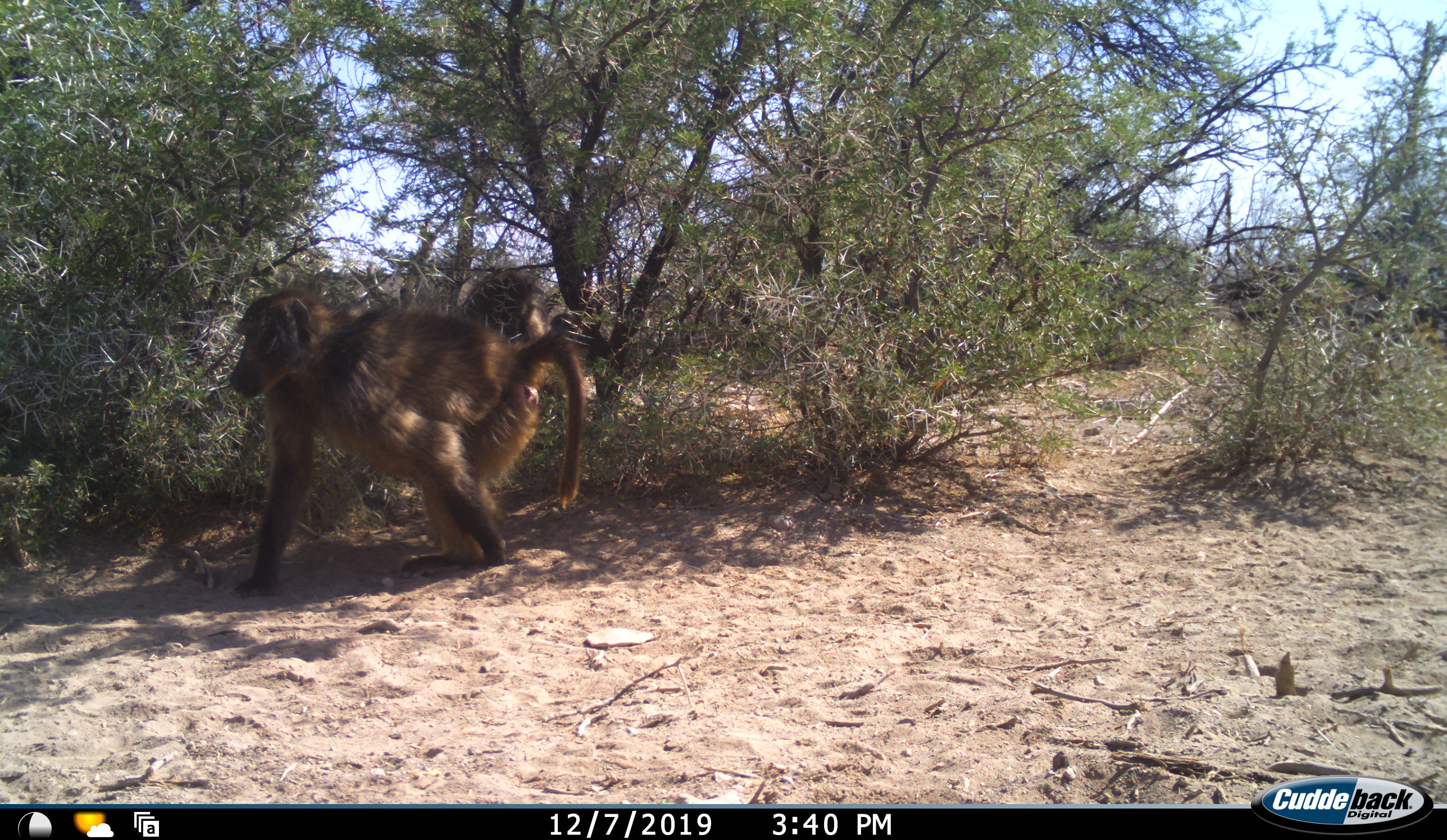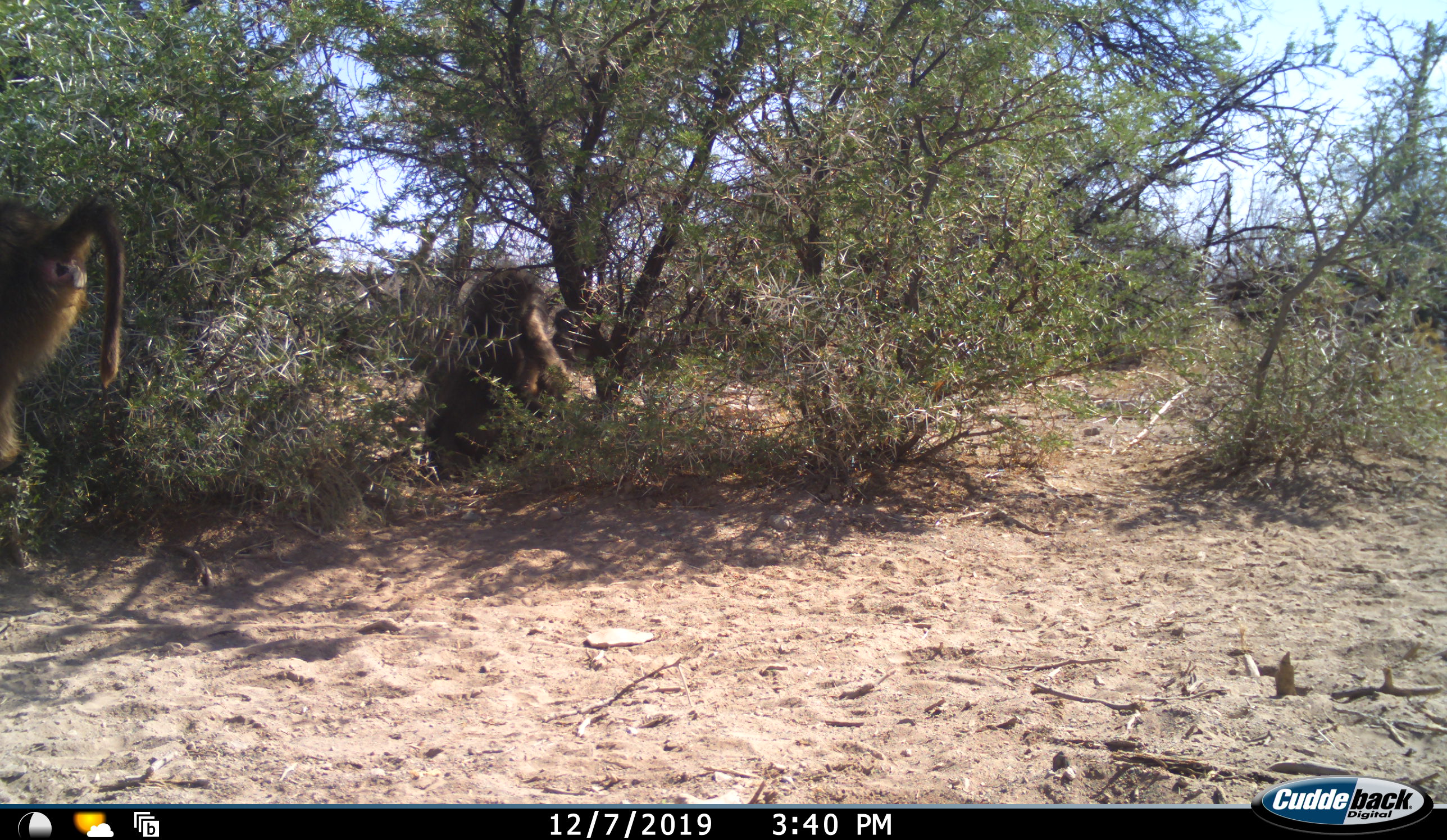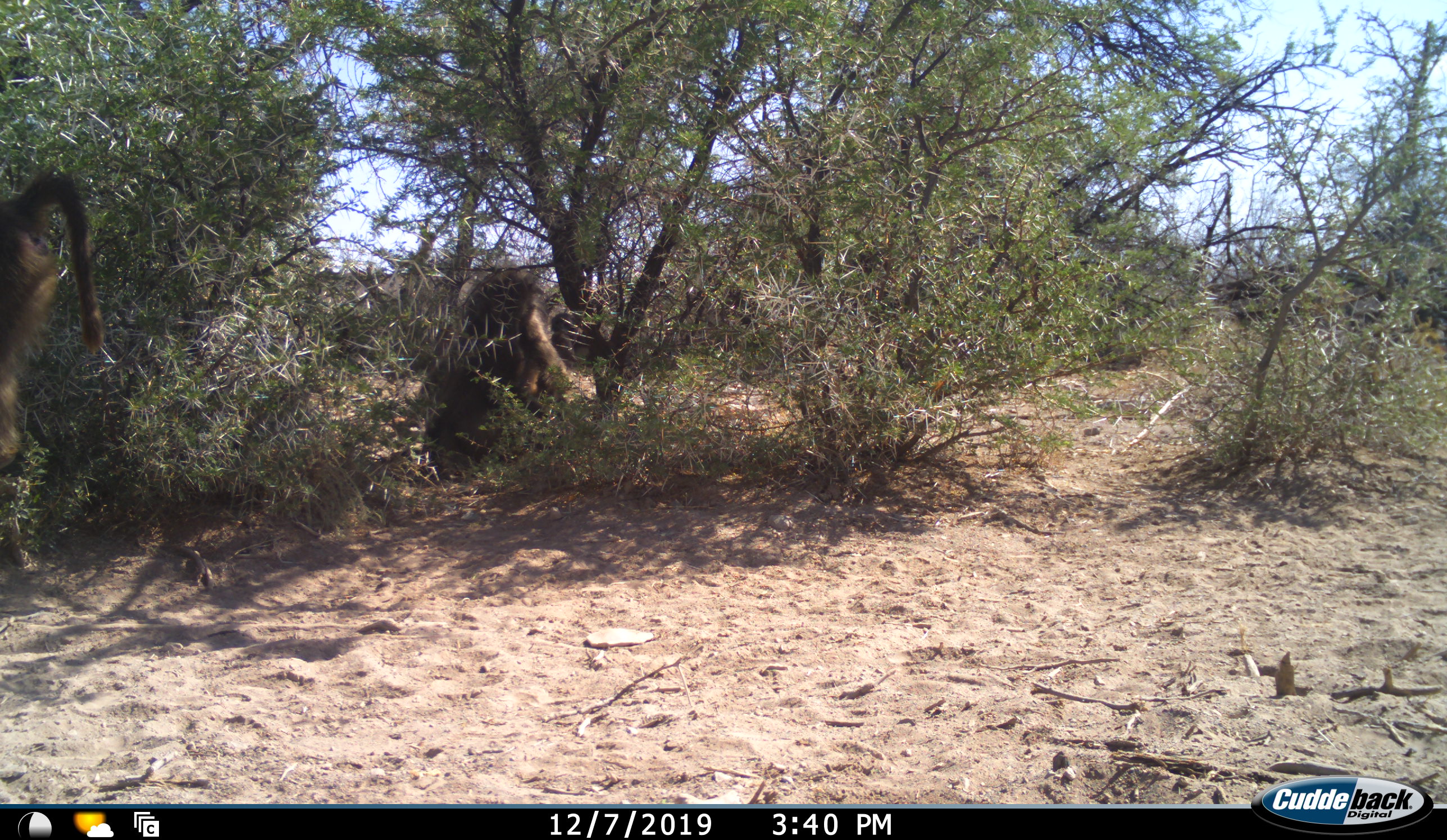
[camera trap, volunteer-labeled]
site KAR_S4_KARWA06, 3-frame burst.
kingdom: Animalia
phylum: Chordata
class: Mammalia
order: Primates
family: Cercopithecidae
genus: Papio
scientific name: Papio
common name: baboon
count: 2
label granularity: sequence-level